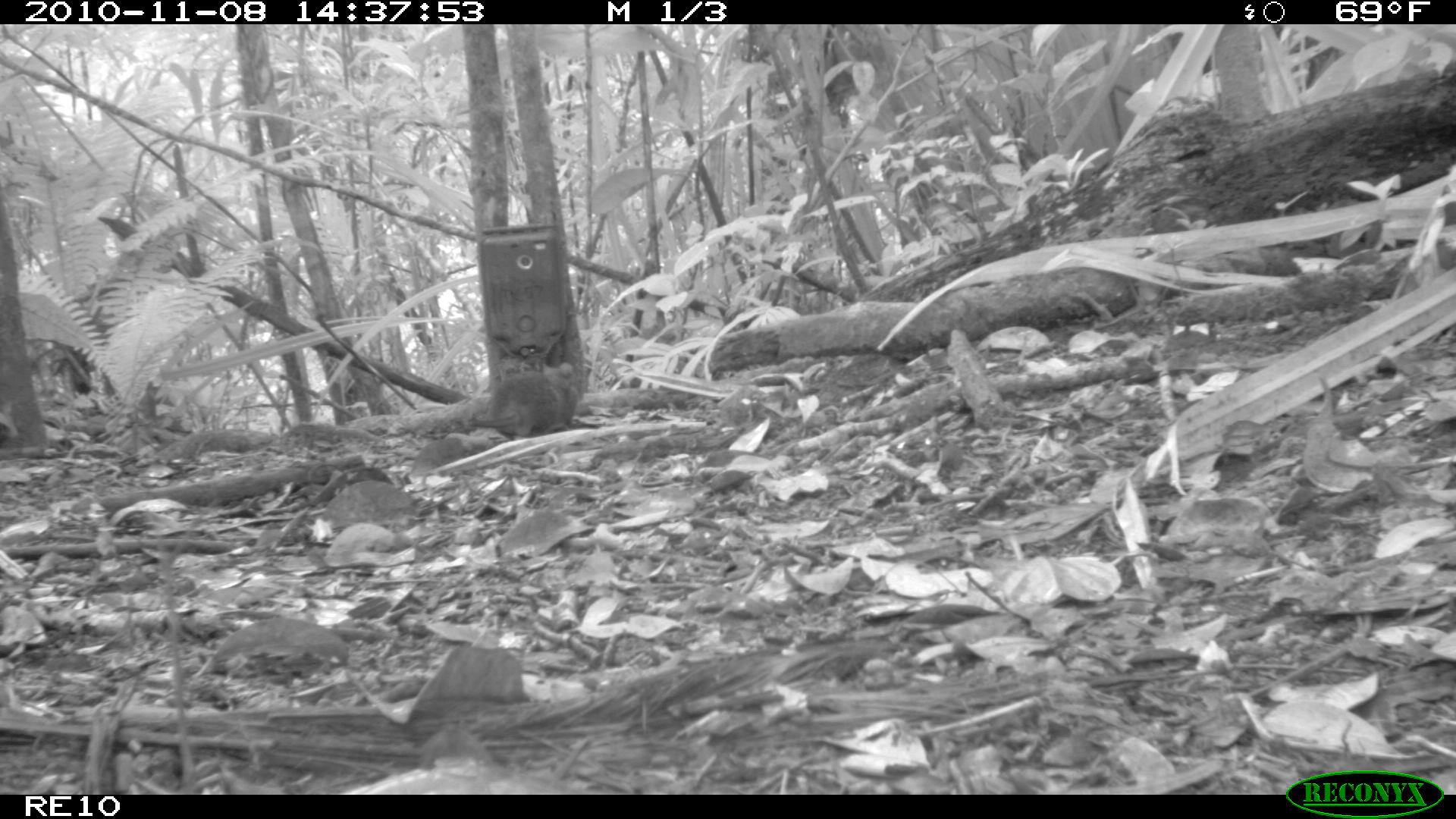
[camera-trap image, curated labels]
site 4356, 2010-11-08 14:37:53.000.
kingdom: Animalia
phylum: Chordata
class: Mammalia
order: Rodentia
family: Muridae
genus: Rattus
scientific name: Rattus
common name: rodent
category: unknown rat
Unknown rat (rodent) (Rattus), count 1.